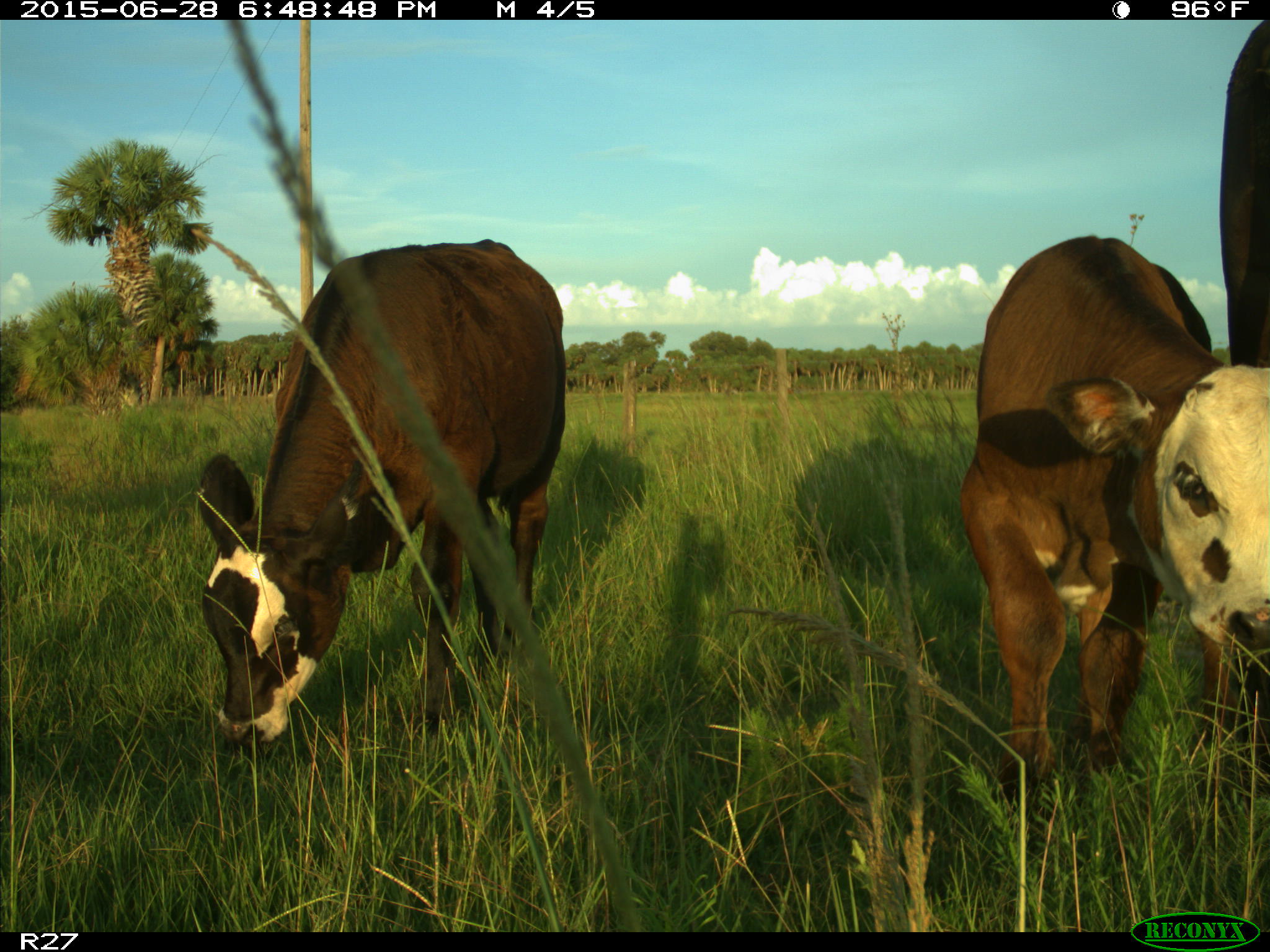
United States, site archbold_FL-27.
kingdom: Animalia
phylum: Chordata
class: Mammalia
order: Artiodactyla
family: Bovidae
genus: Bos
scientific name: Bos taurus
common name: domestic cow